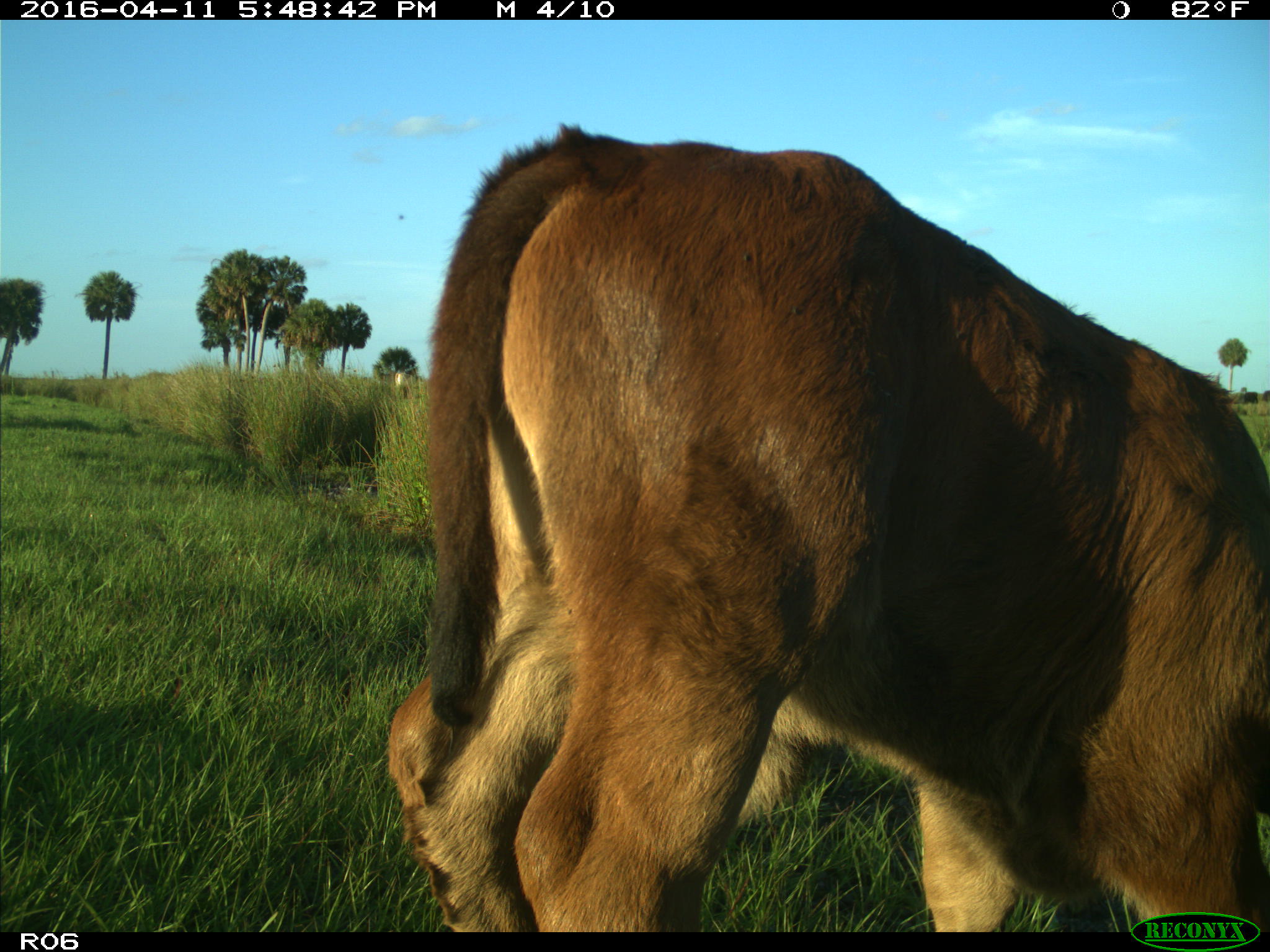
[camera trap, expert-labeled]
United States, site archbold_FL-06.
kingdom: Animalia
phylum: Chordata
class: Mammalia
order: Artiodactyla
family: Bovidae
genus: Bos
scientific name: Bos taurus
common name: domestic cow